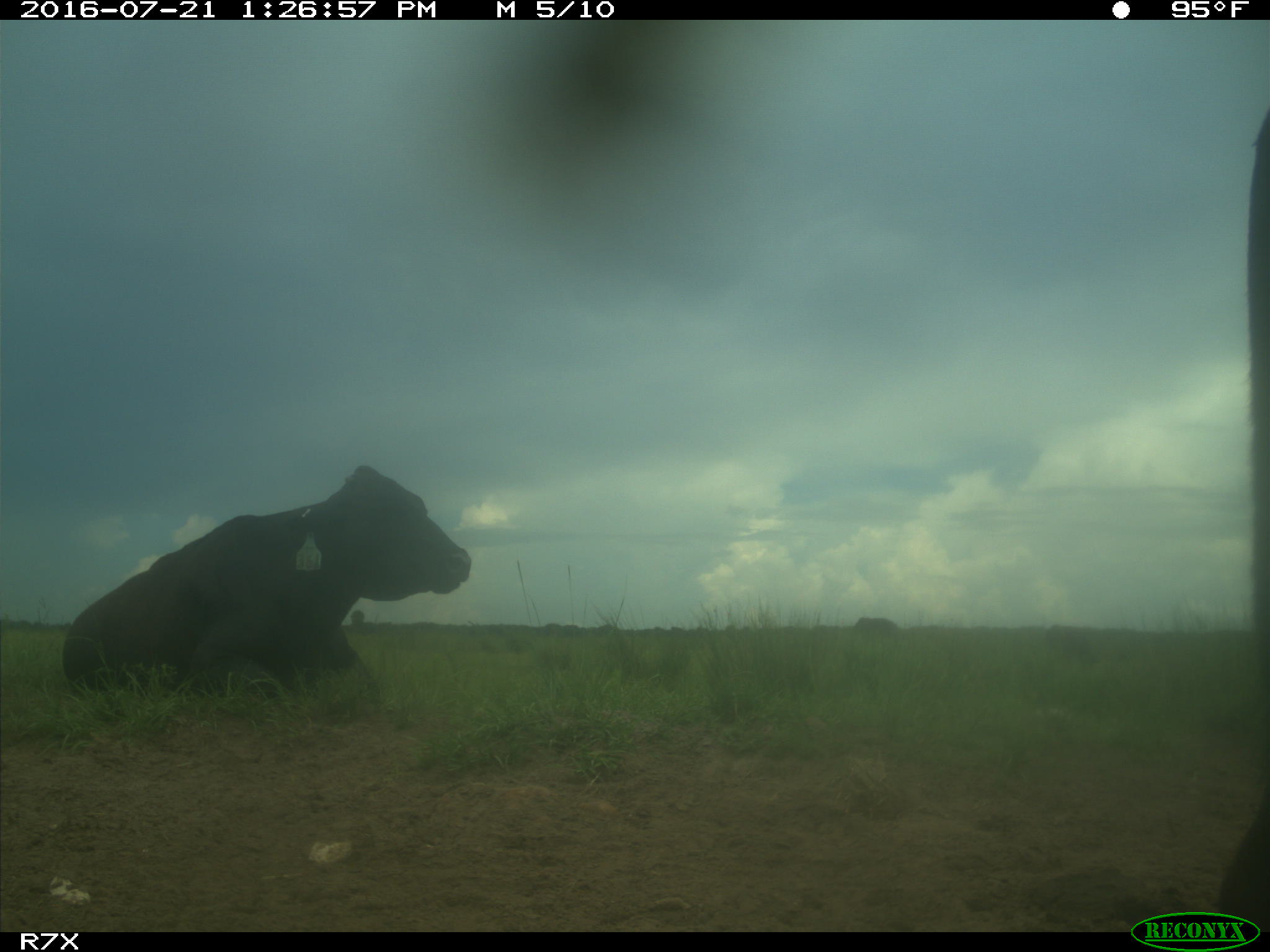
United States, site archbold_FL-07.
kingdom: Animalia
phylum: Chordata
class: Mammalia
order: Artiodactyla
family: Bovidae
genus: Bos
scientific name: Bos taurus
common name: domestic cow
Bos taurus (domestic cow).